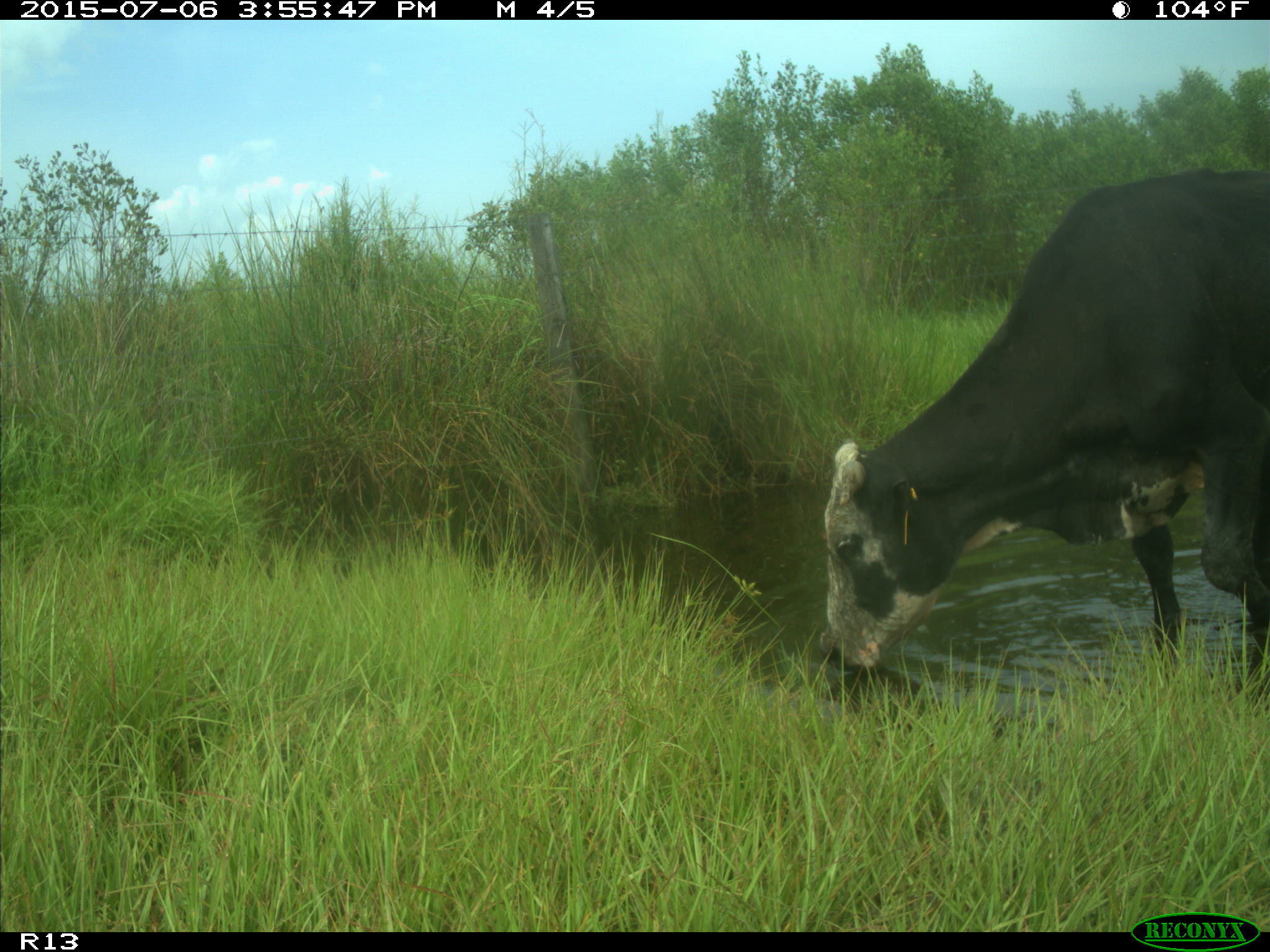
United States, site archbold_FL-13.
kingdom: Animalia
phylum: Chordata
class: Mammalia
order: Artiodactyla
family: Bovidae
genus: Bos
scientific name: Bos taurus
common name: domestic cow